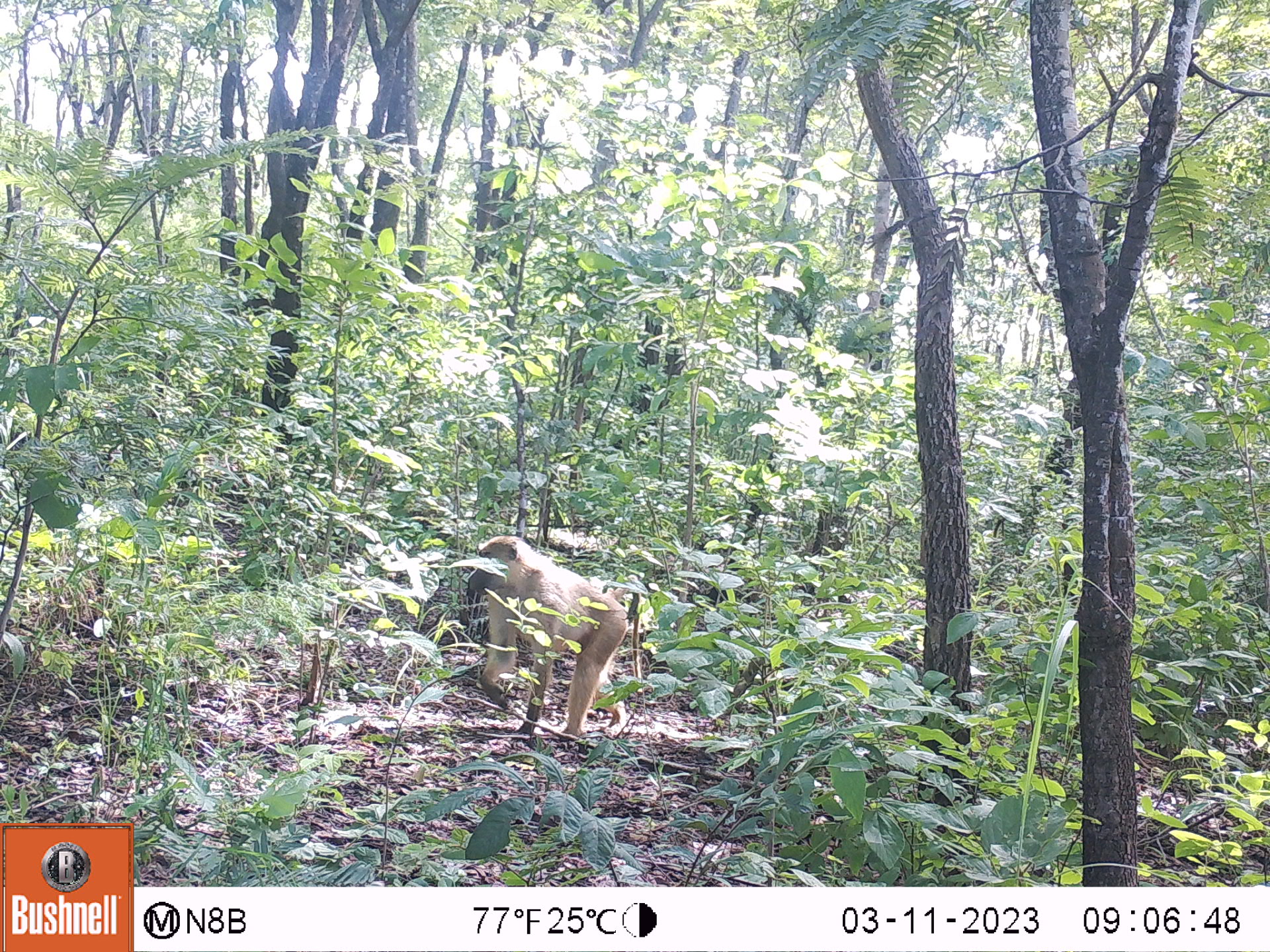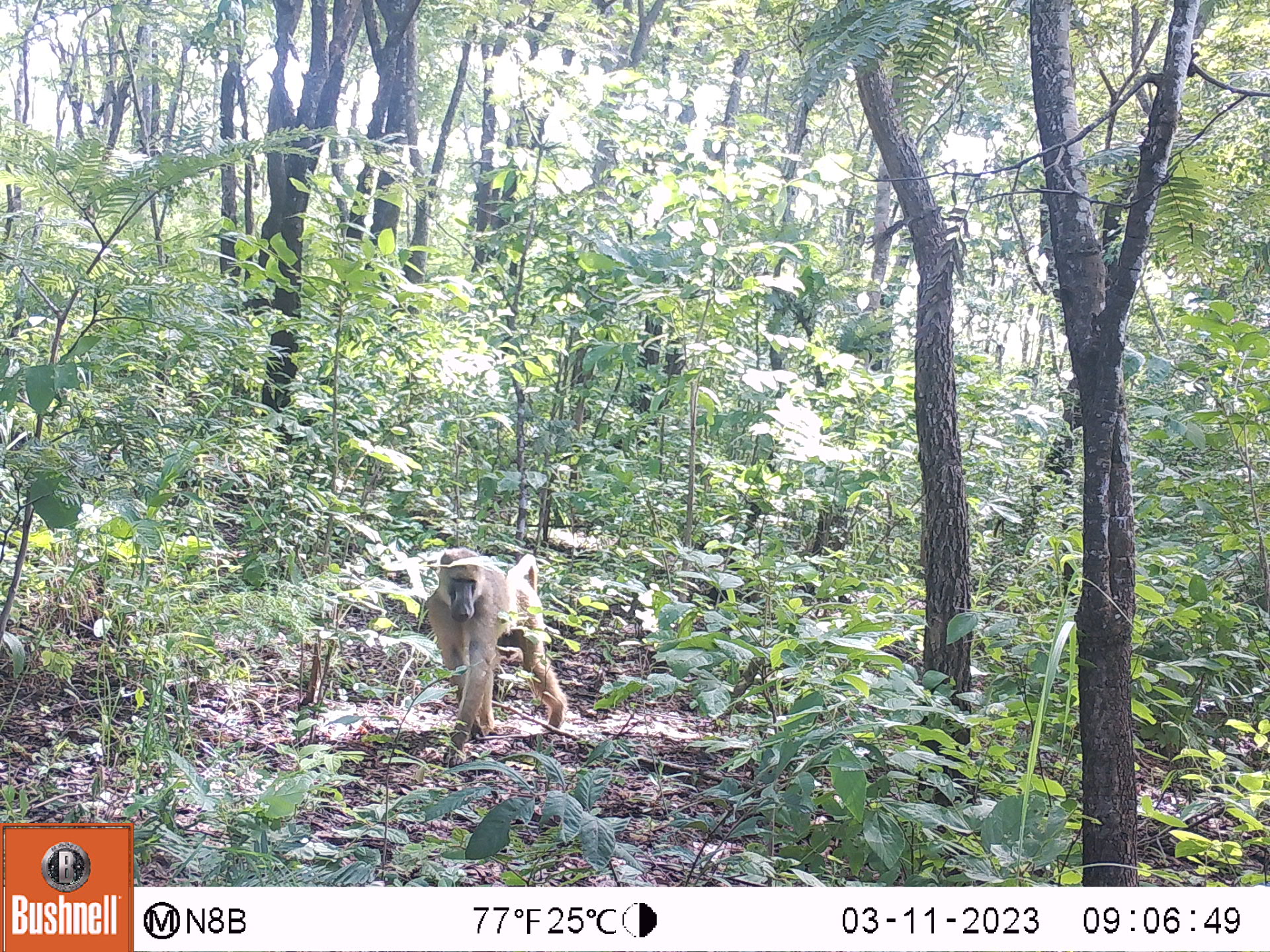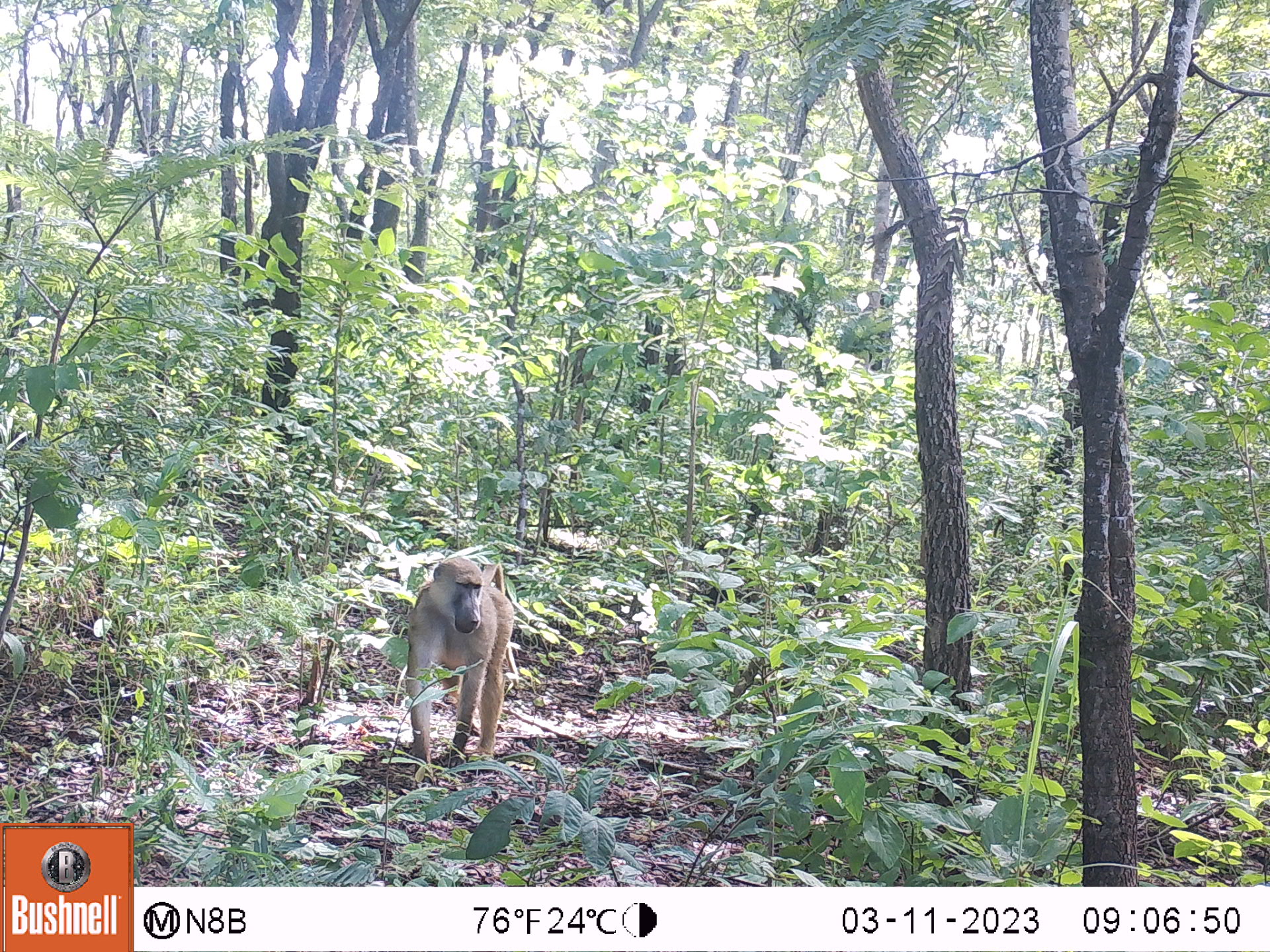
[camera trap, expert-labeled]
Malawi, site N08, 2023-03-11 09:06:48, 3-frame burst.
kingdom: Animalia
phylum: Chordata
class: Mammalia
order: Primates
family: Cercopithecidae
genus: Papio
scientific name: Papio cynocephalus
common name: yellow baboon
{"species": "yellow baboon (Papio cynocephalus)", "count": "1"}